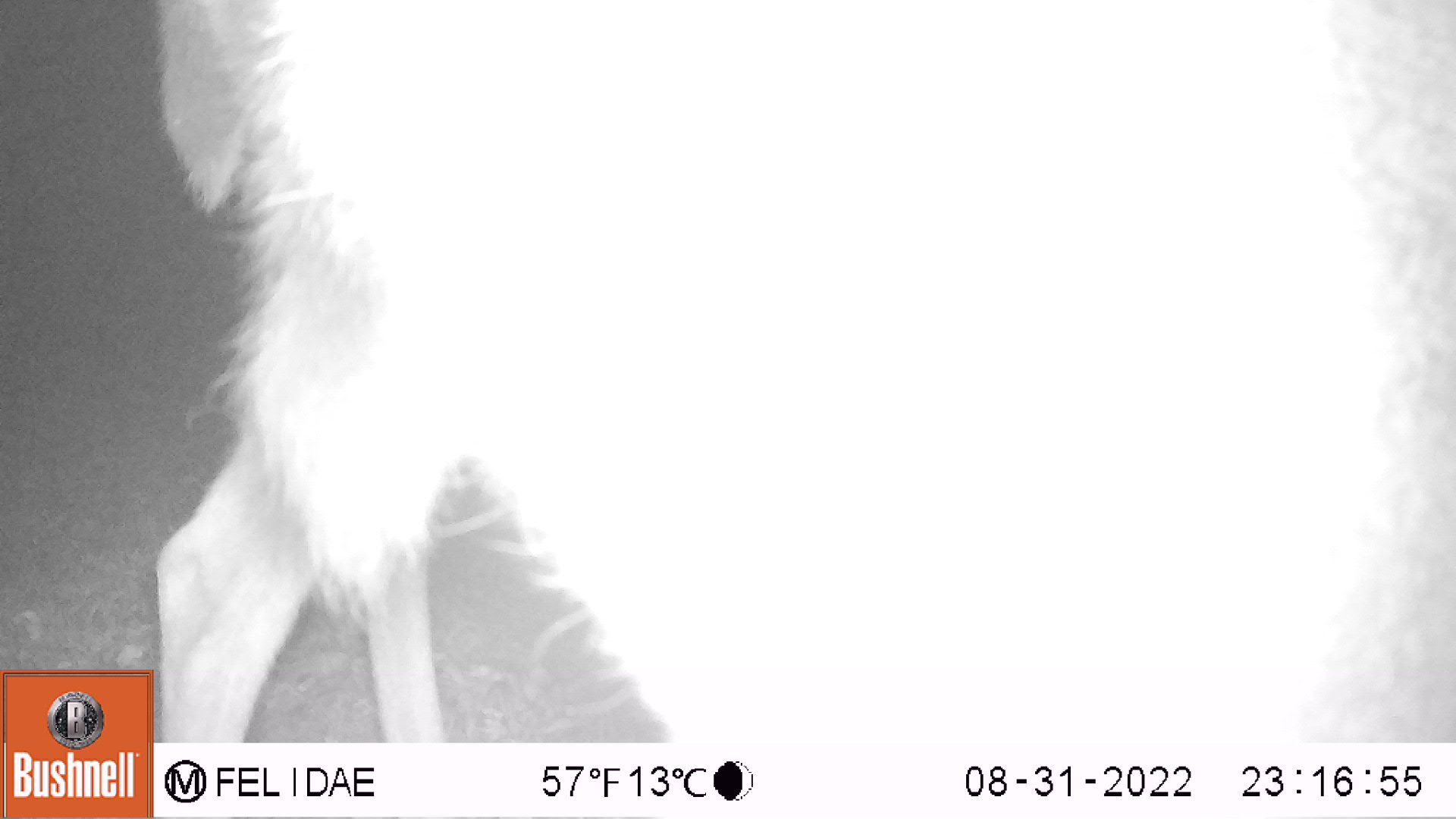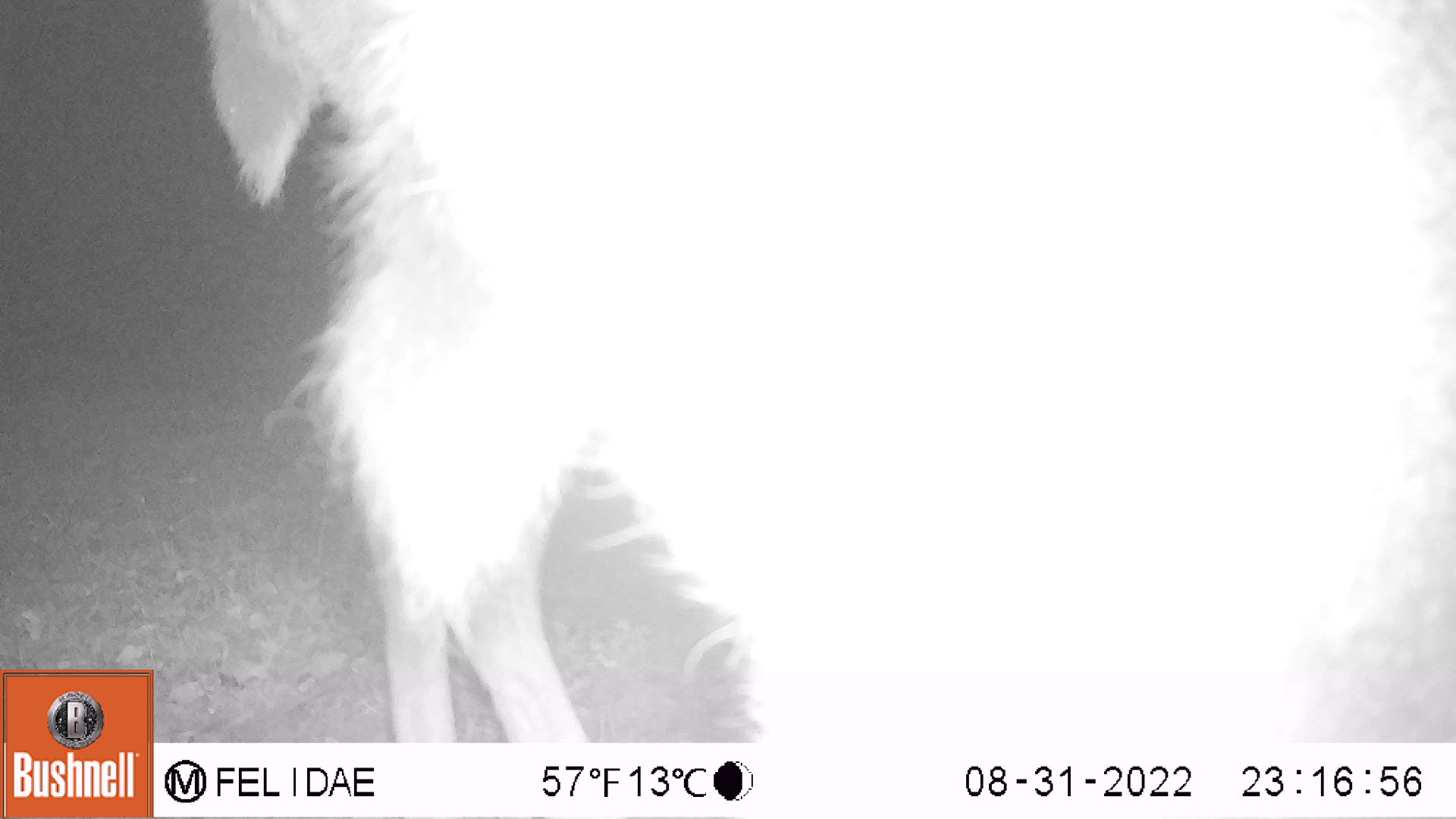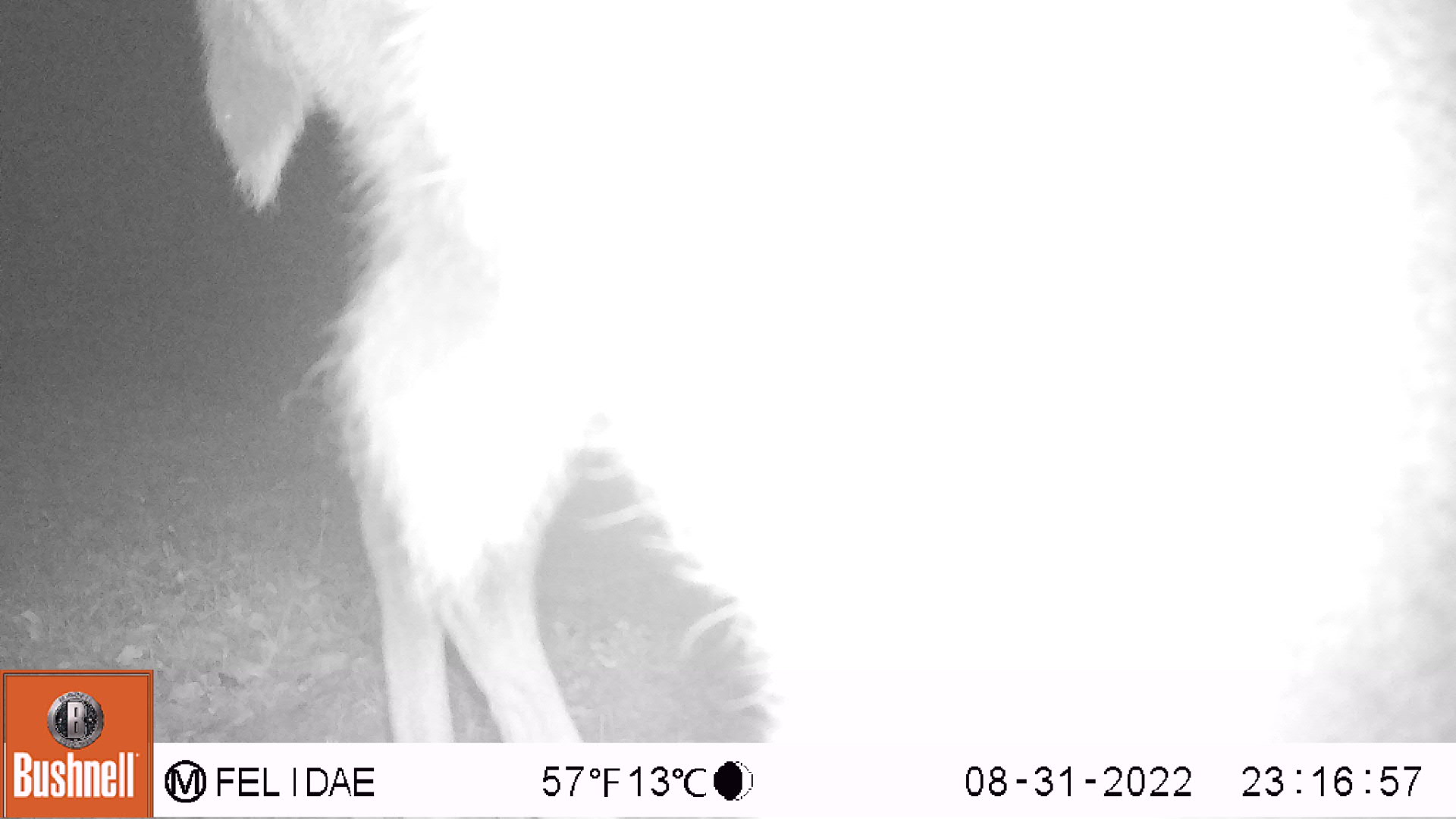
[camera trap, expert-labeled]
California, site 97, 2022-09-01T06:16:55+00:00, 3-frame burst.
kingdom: Animalia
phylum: Chordata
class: Mammalia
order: Artiodactyla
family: Cervidae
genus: Odocoileus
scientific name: Odocoileus hemionus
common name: mule deer